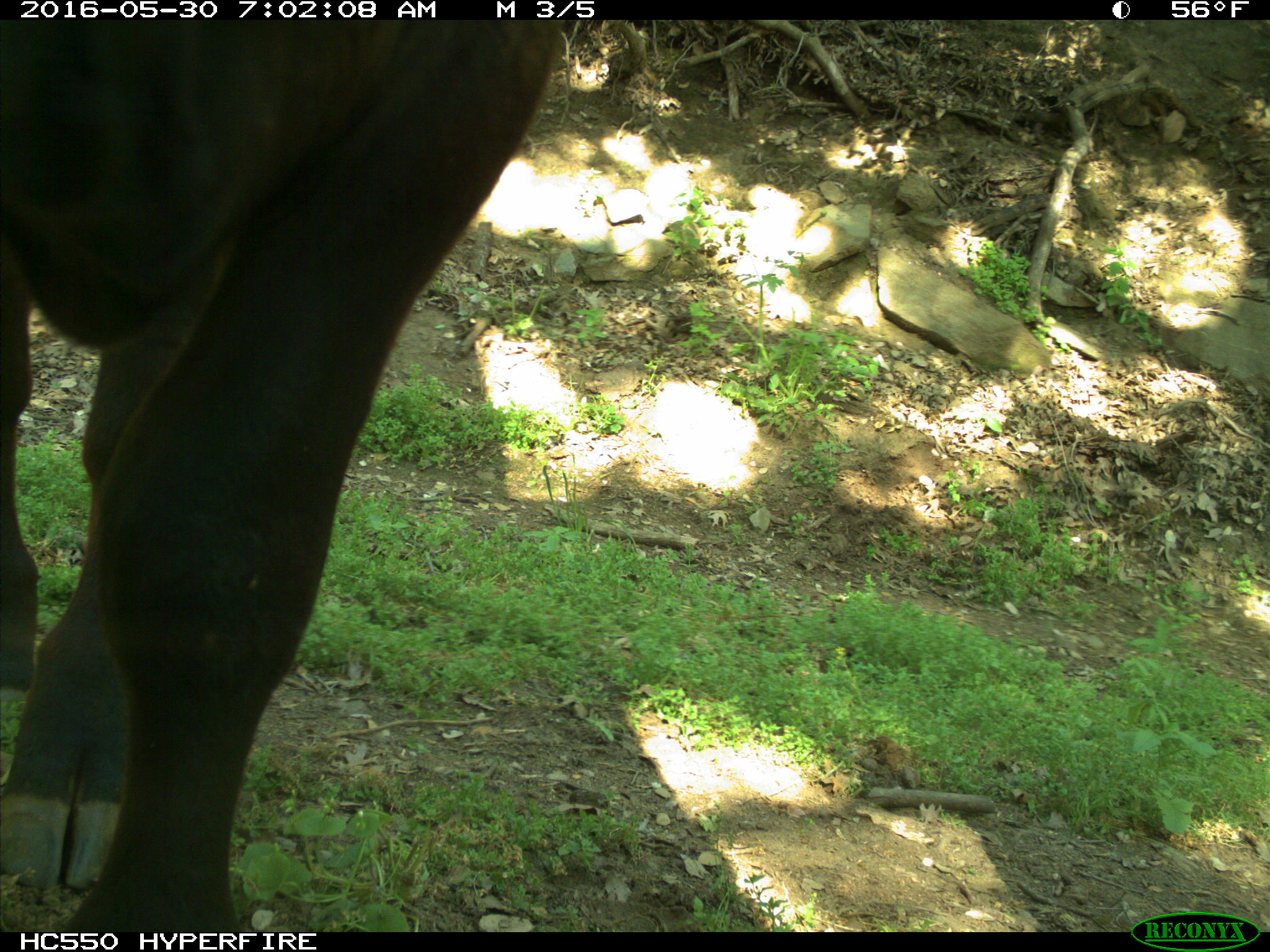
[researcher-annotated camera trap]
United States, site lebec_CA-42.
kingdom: Animalia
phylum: Chordata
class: Mammalia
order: Artiodactyla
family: Bovidae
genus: Bos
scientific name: Bos taurus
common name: domestic cow